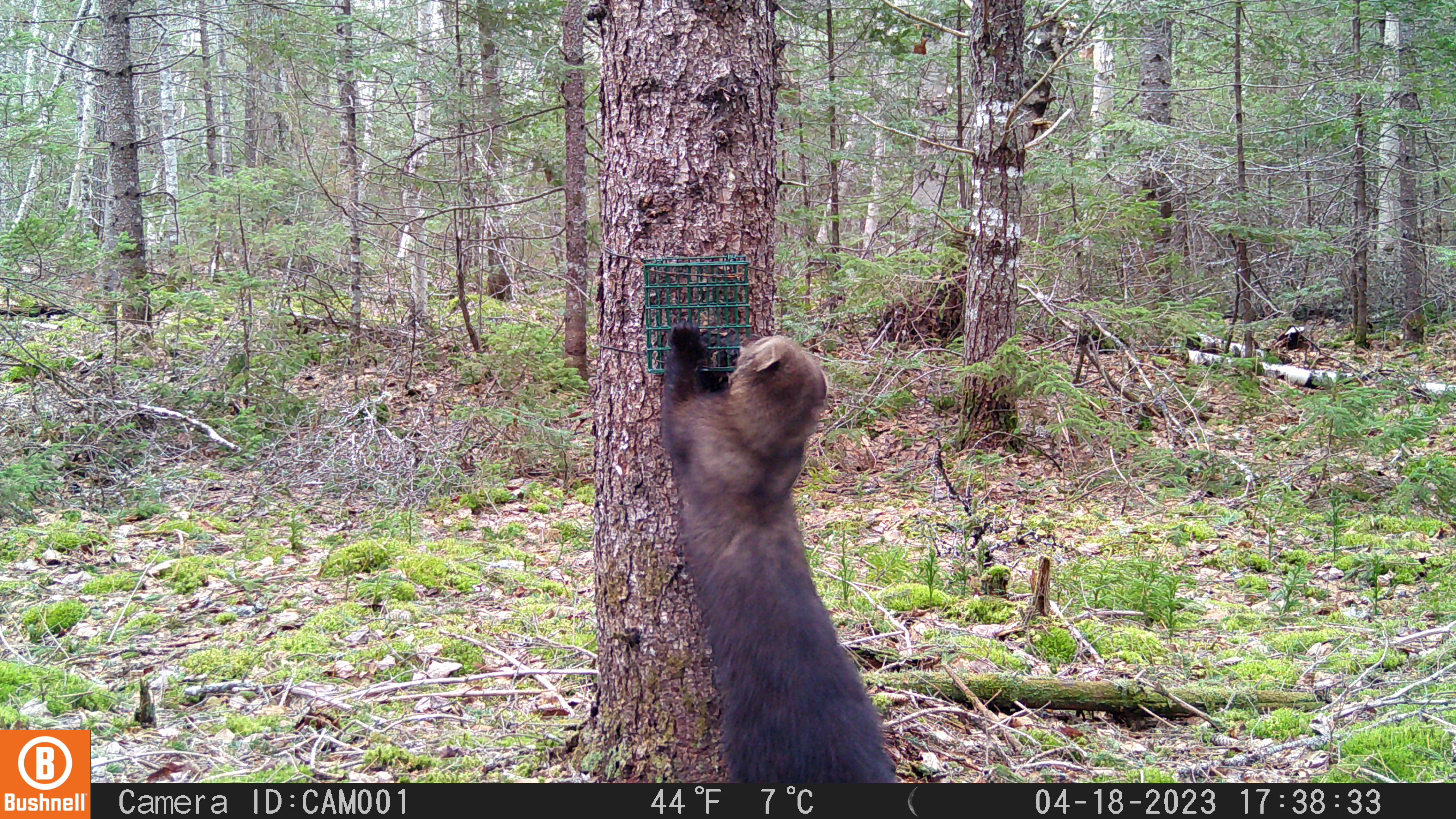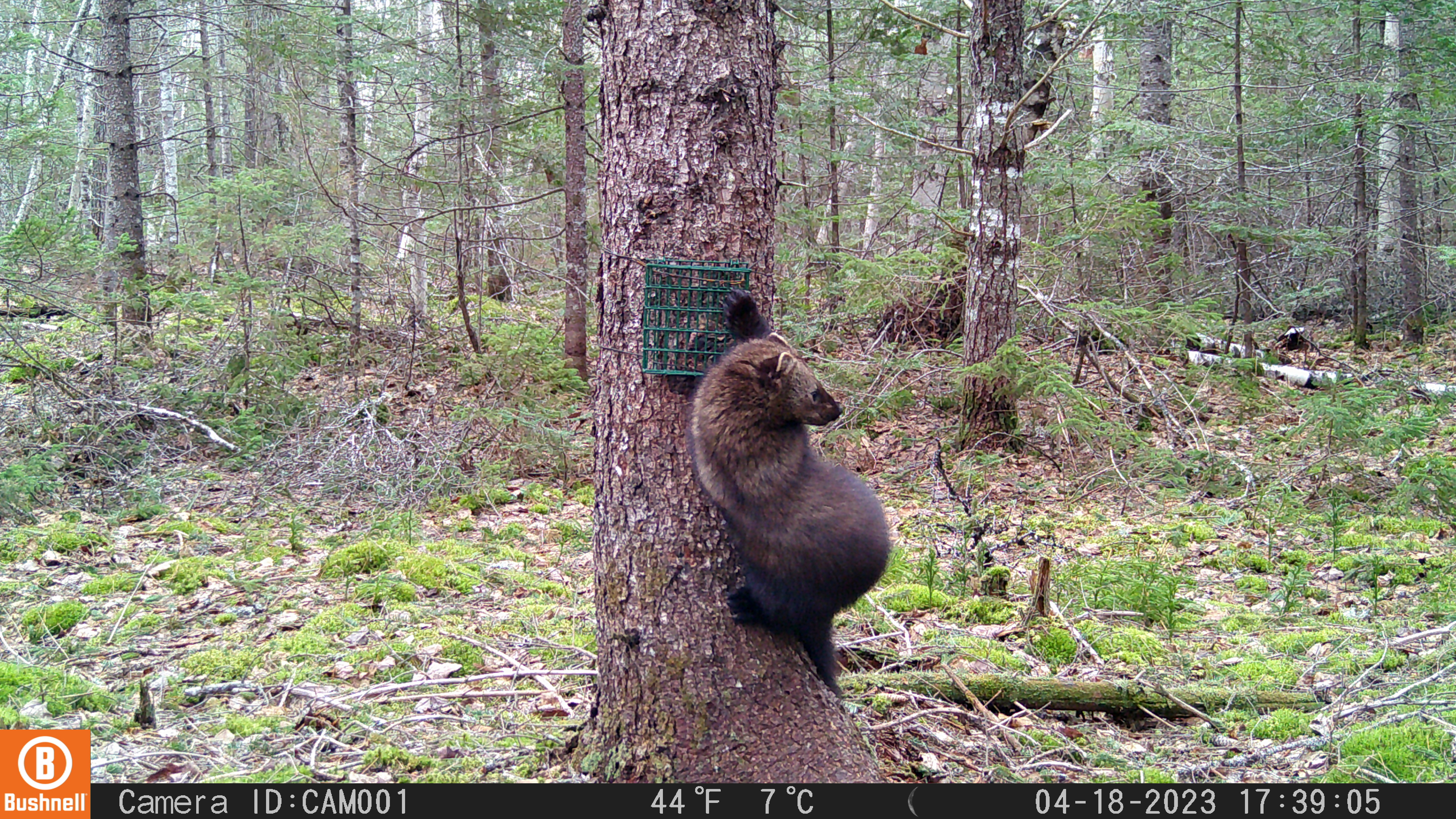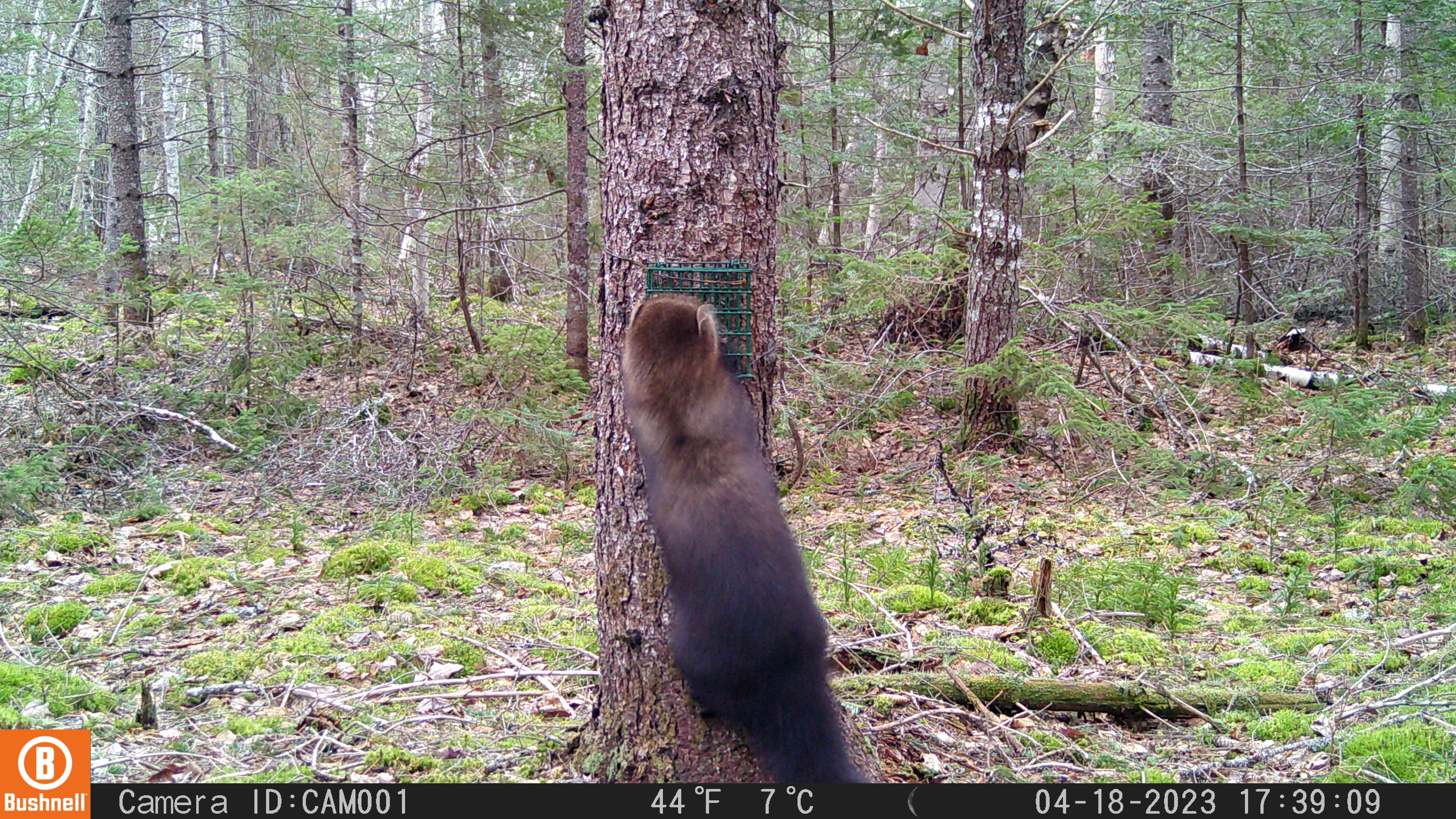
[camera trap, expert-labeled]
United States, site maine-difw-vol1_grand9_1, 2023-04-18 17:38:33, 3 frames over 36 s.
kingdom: Animalia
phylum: Chordata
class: Mammalia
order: Carnivora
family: Mustelidae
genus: Pekania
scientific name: Pekania pennanti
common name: fisher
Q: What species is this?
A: Fisher (Pekania pennanti).